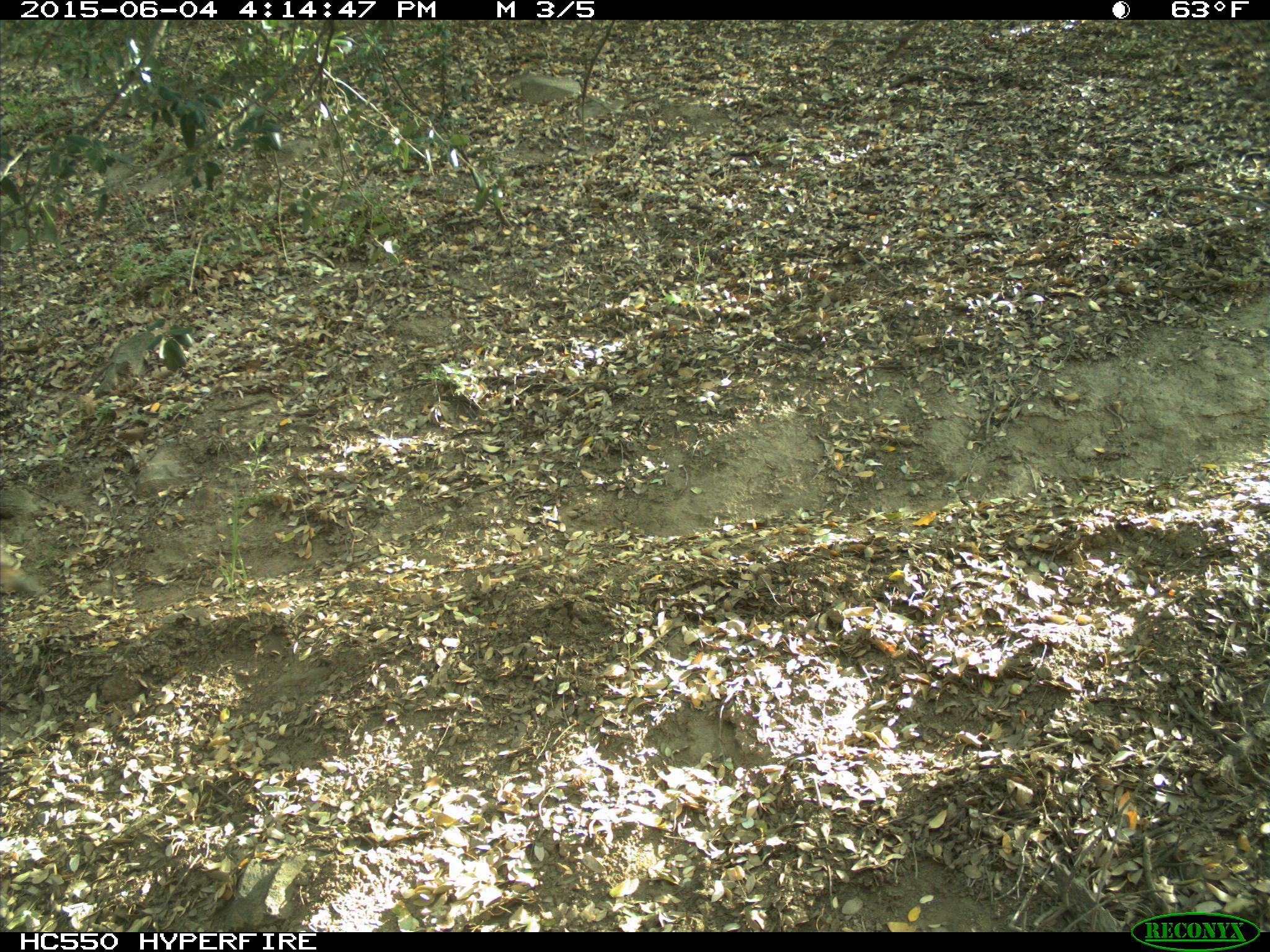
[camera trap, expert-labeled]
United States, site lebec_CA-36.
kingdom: Animalia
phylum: Chordata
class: Mammalia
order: Artiodactyla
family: Cervidae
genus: Odocoileus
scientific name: Odocoileus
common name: deer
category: unidentified deer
Unidentified deer (deer) (Odocoileus).